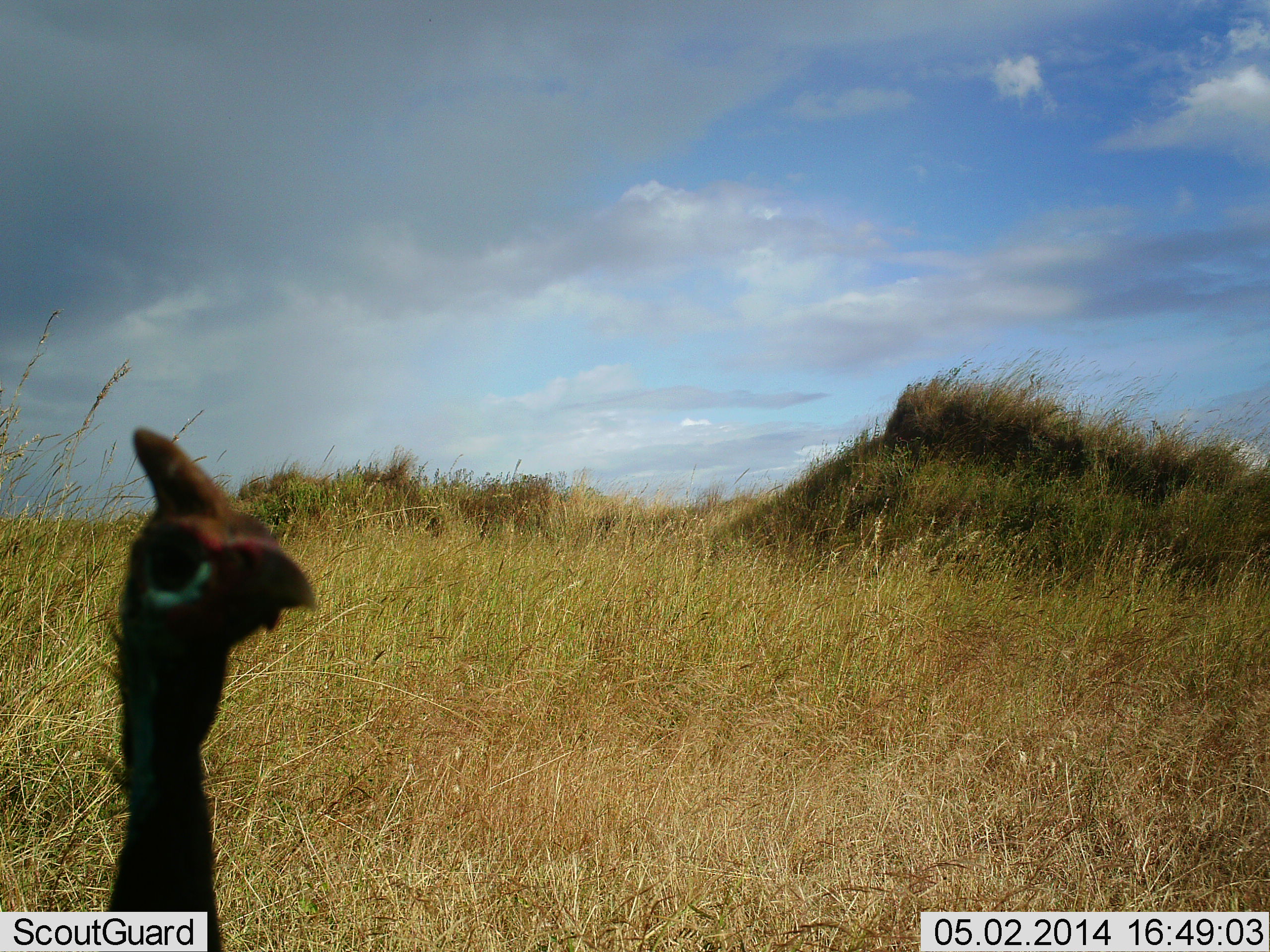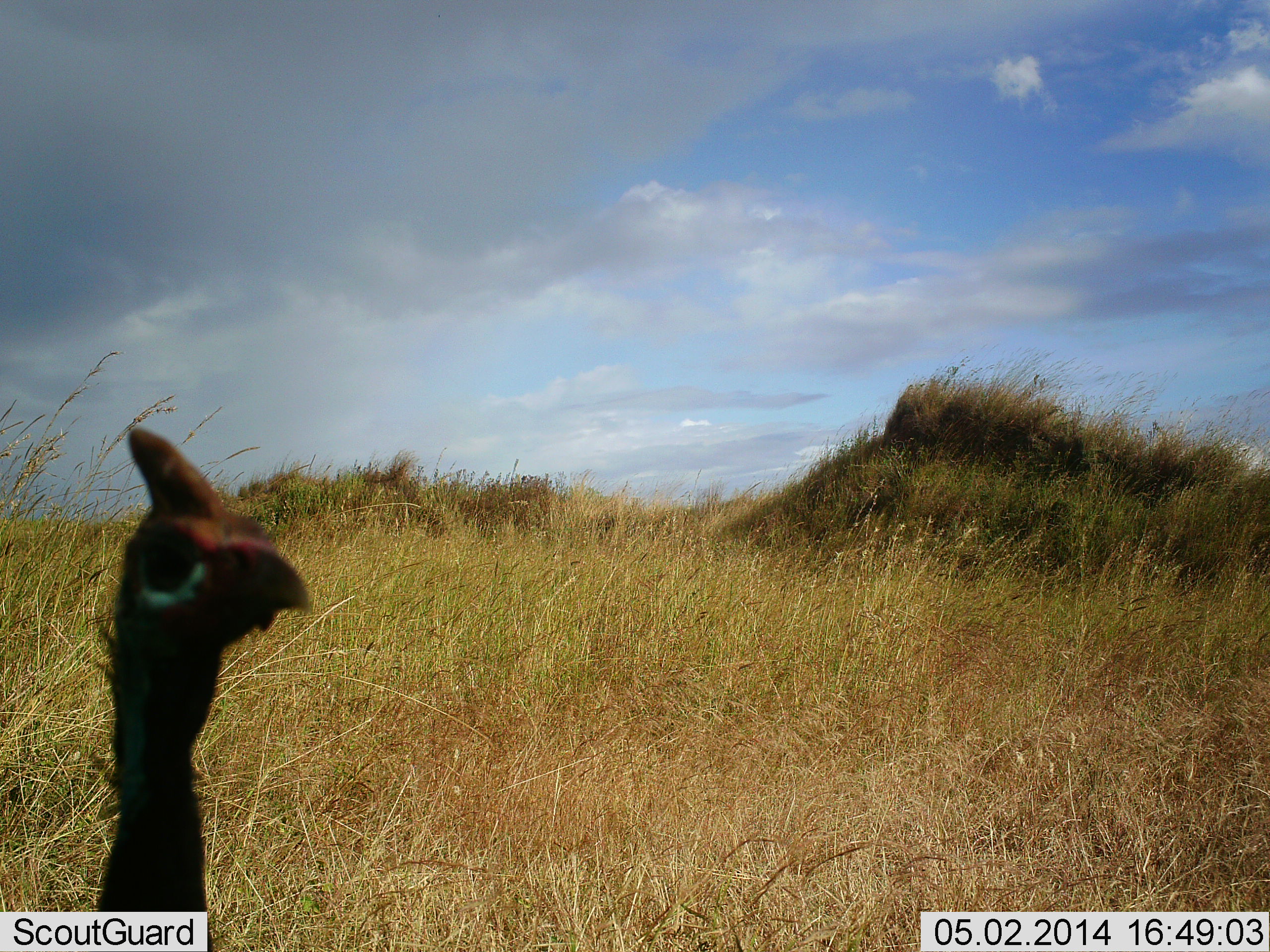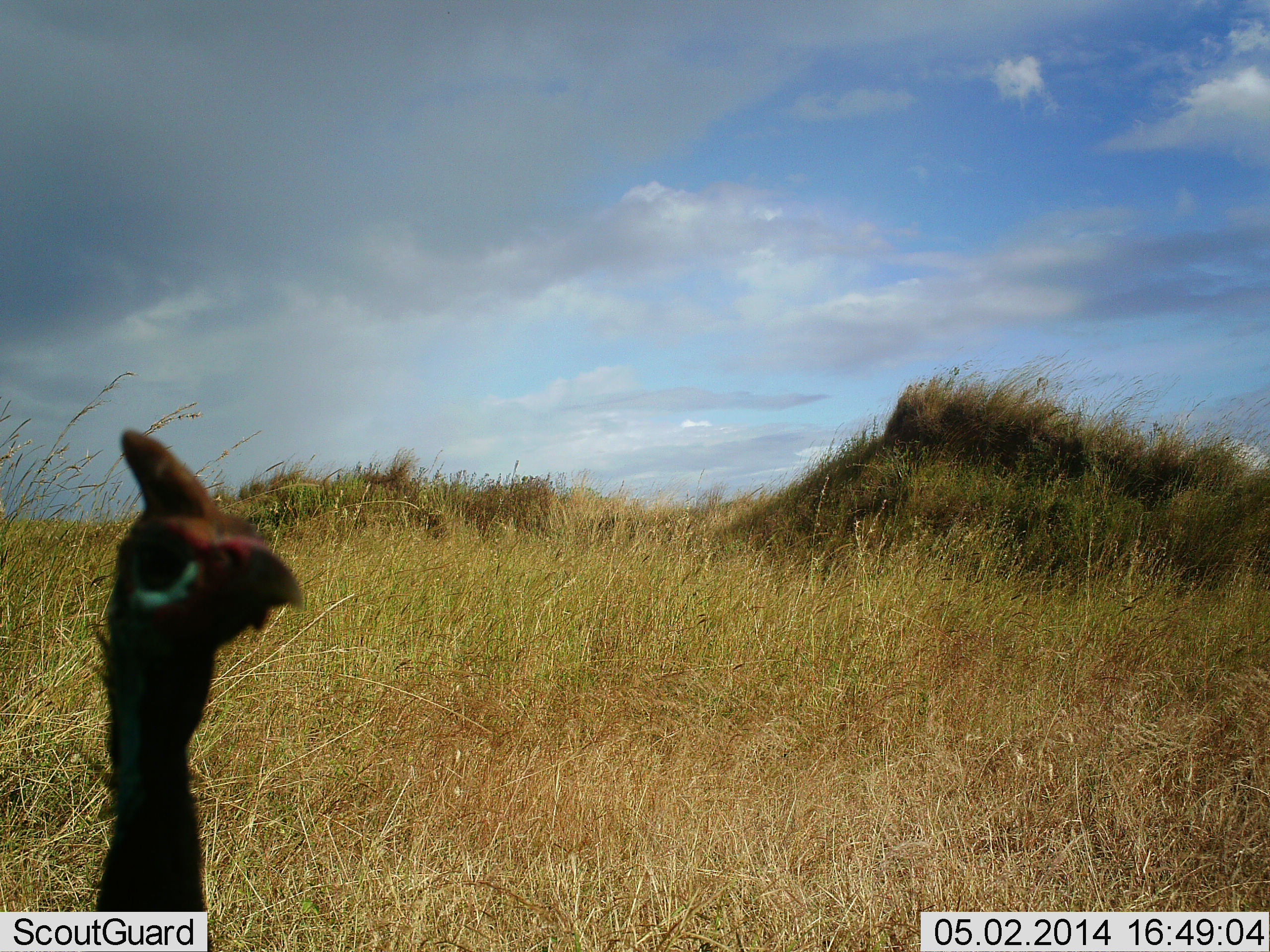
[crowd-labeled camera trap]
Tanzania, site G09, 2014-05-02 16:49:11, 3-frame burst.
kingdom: Animalia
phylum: Chordata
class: Aves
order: Galliformes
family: Numididae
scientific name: Numididae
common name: guinea fowl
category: guineafowl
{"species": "guineafowl (guinea fowl) (Numididae)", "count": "1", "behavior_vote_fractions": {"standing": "100%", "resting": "10%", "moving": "0%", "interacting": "0%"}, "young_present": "0%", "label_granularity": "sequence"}